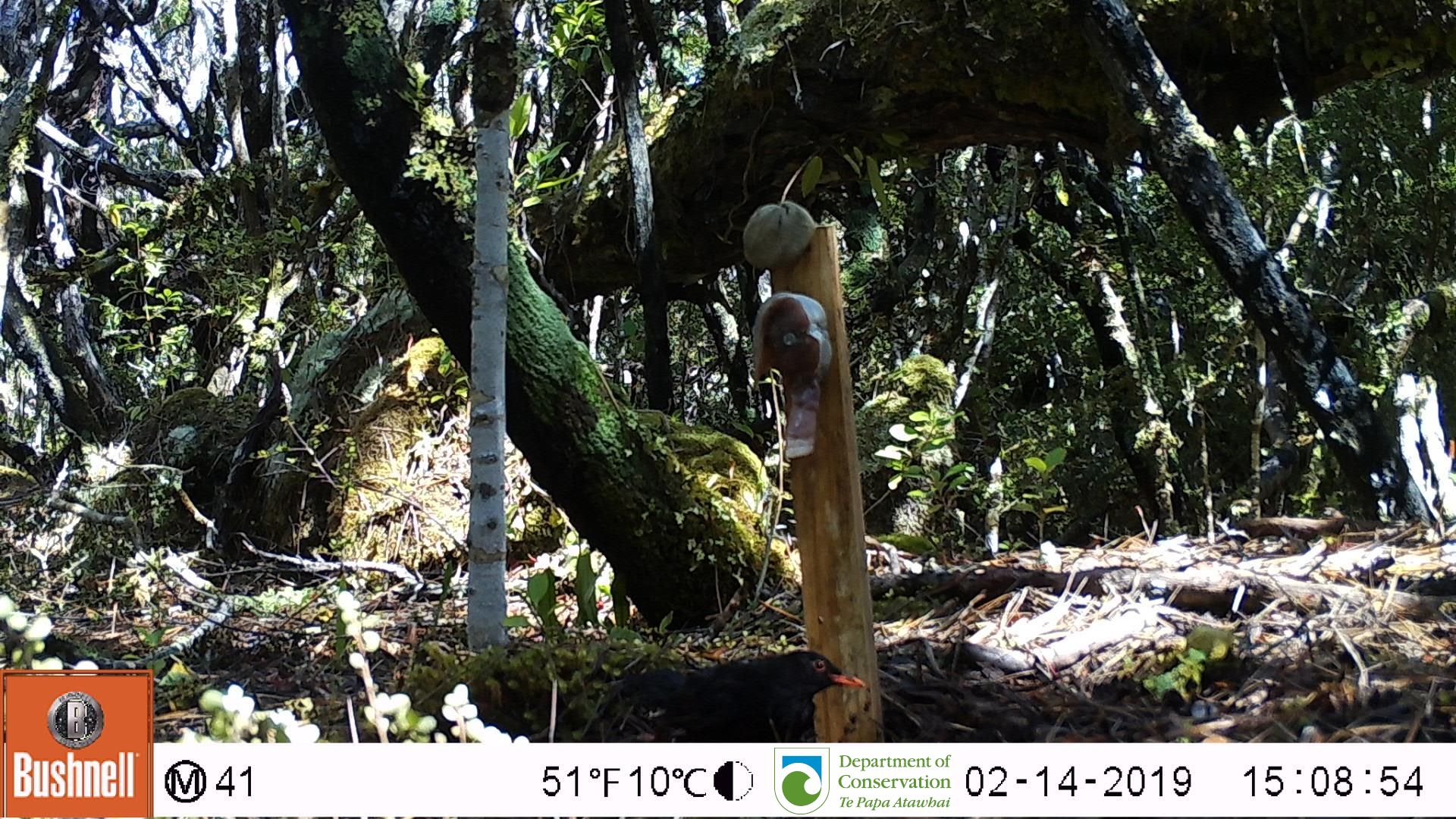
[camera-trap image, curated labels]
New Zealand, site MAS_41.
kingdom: Animalia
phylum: Chordata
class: Aves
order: Passeriformes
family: Turdidae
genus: Turdus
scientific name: Turdus merula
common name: eurasian blackbird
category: blackbird